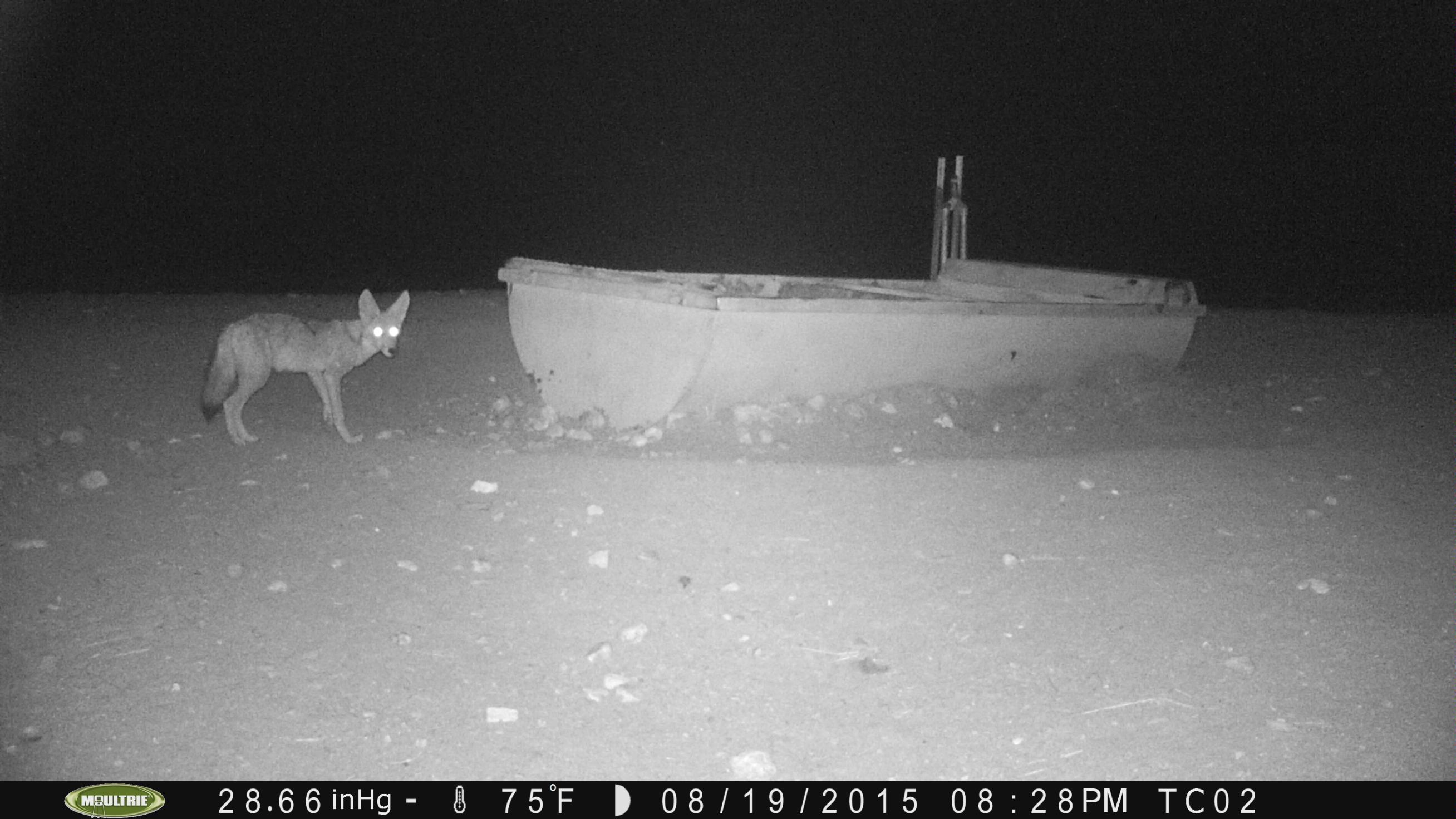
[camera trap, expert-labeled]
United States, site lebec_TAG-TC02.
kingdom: Animalia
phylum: Chordata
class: Mammalia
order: Carnivora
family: Canidae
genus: Canis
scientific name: Canis latrans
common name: coyote